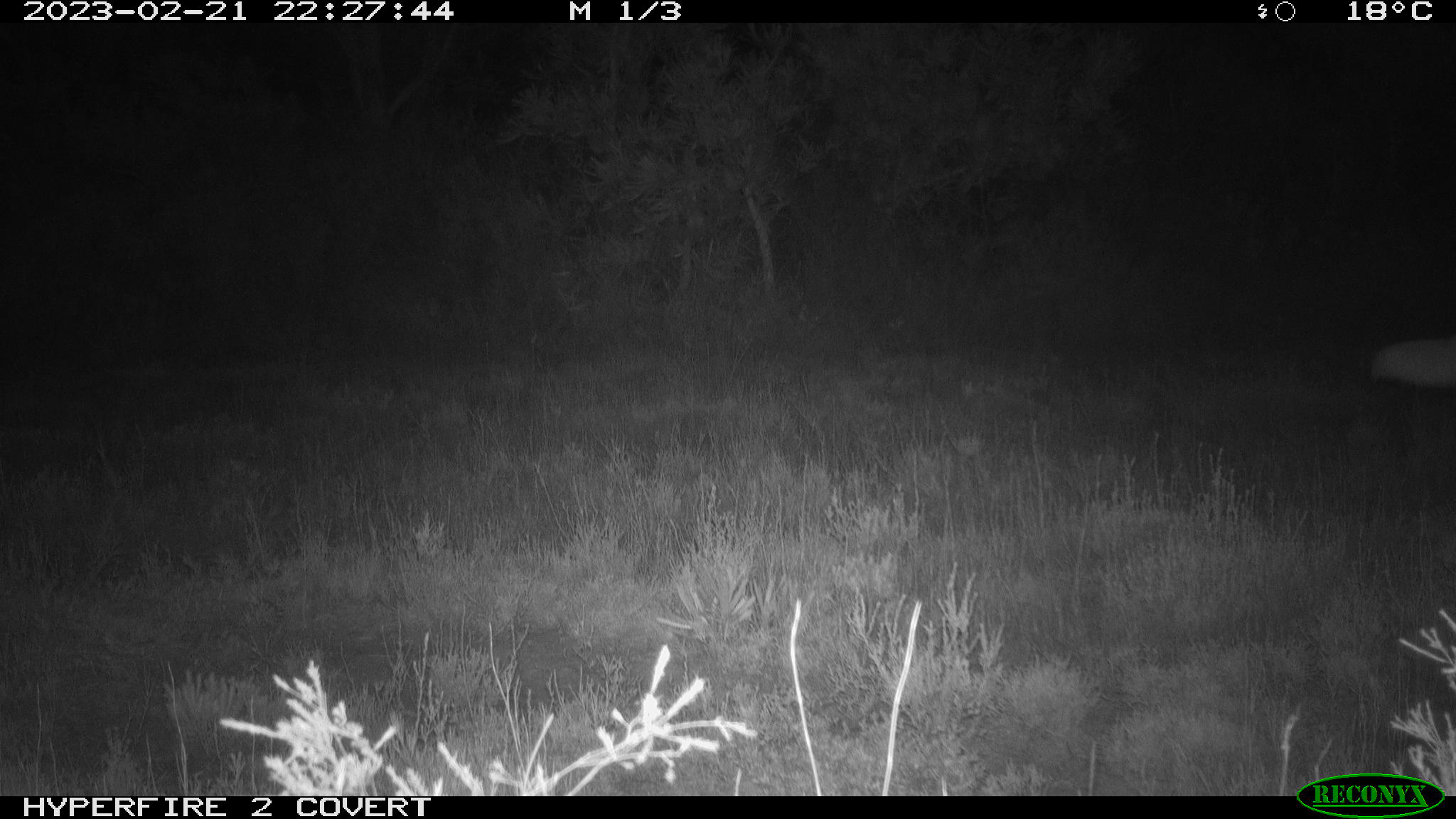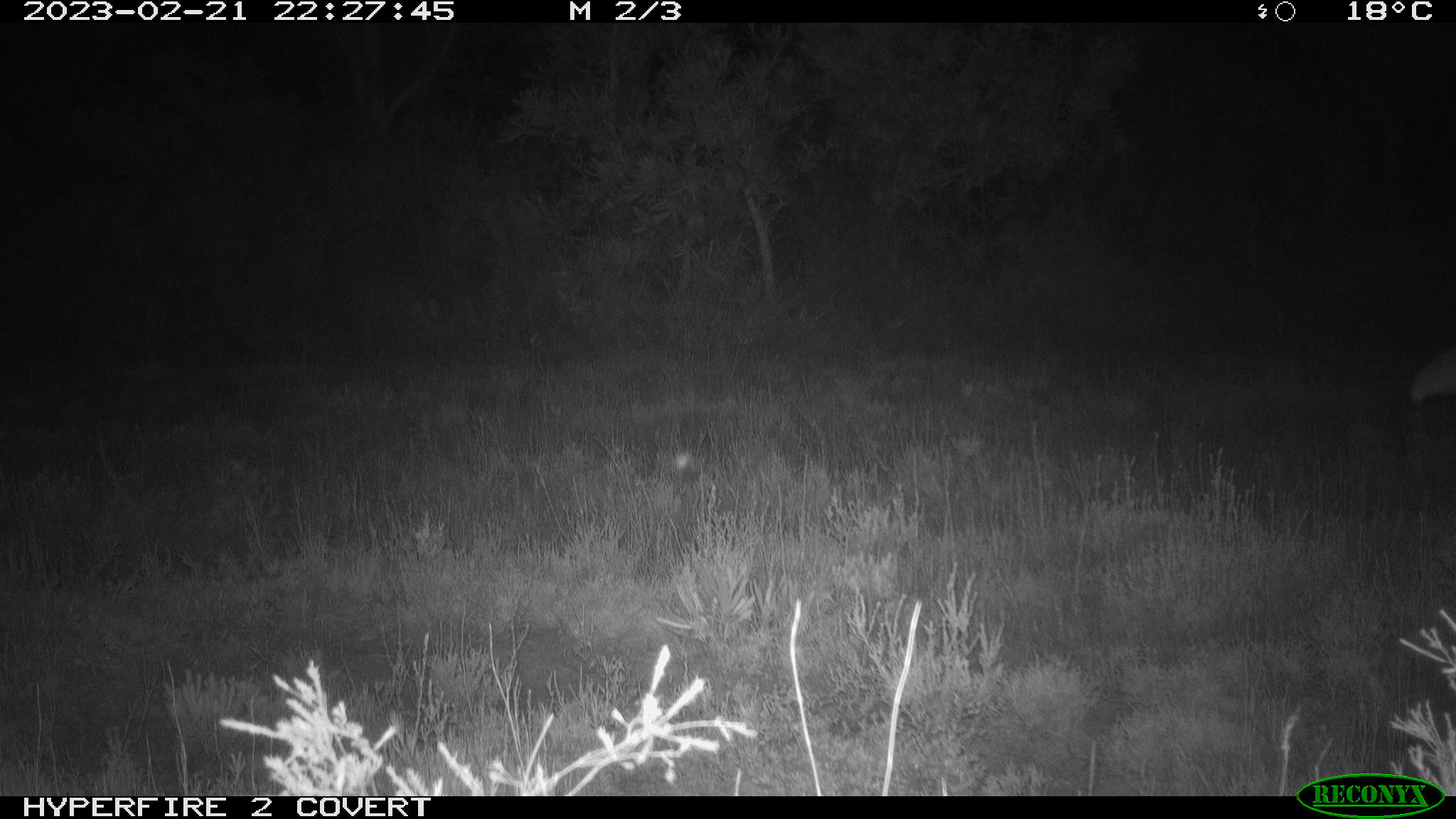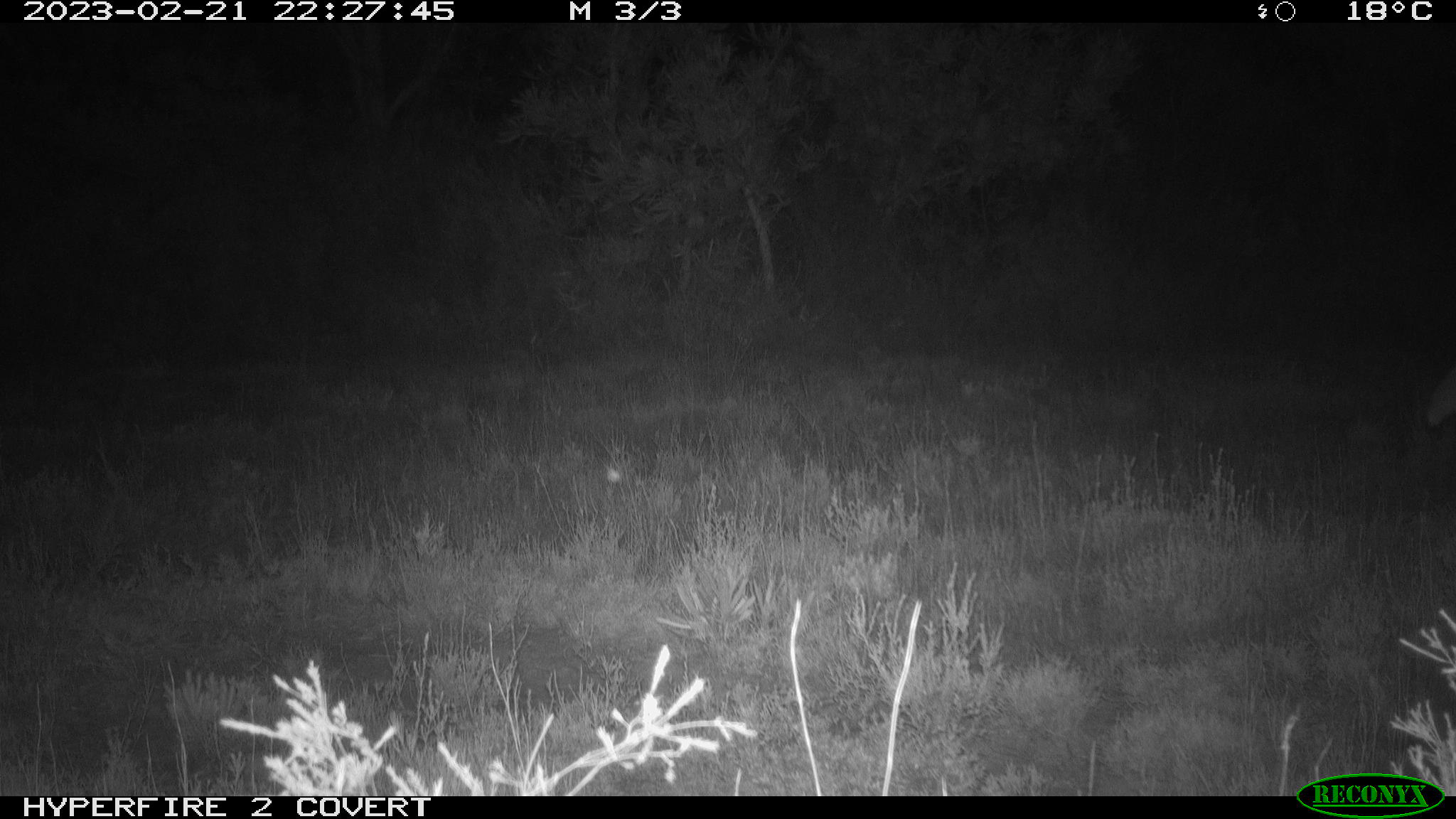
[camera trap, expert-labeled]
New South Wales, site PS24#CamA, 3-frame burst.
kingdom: Animalia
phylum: Chordata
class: Mammalia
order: Carnivora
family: Canidae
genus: Canis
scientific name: Canis familiaris dingo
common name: dingo